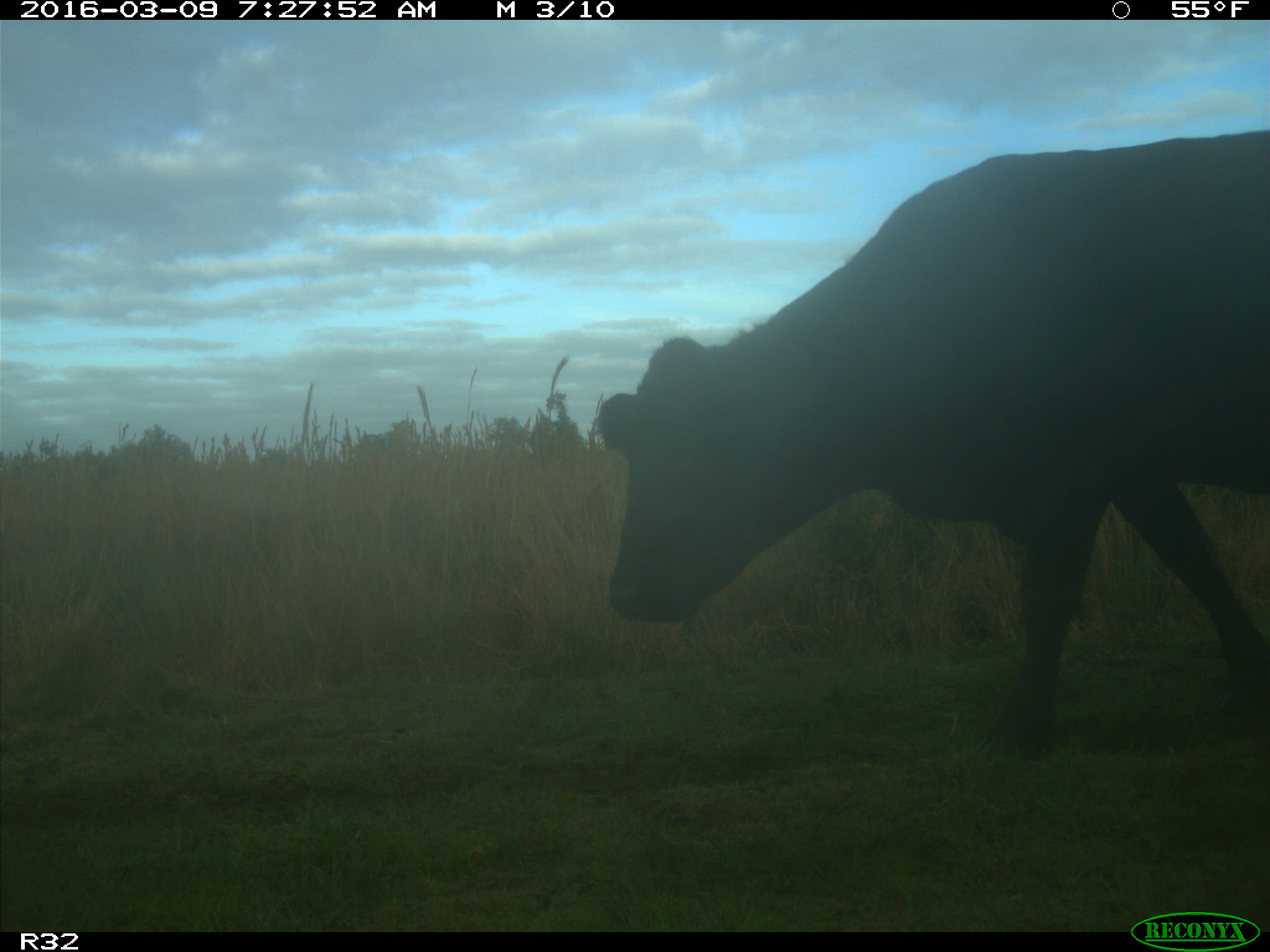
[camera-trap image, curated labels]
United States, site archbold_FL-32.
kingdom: Animalia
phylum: Chordata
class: Mammalia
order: Artiodactyla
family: Bovidae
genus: Bos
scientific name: Bos taurus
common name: domestic cow